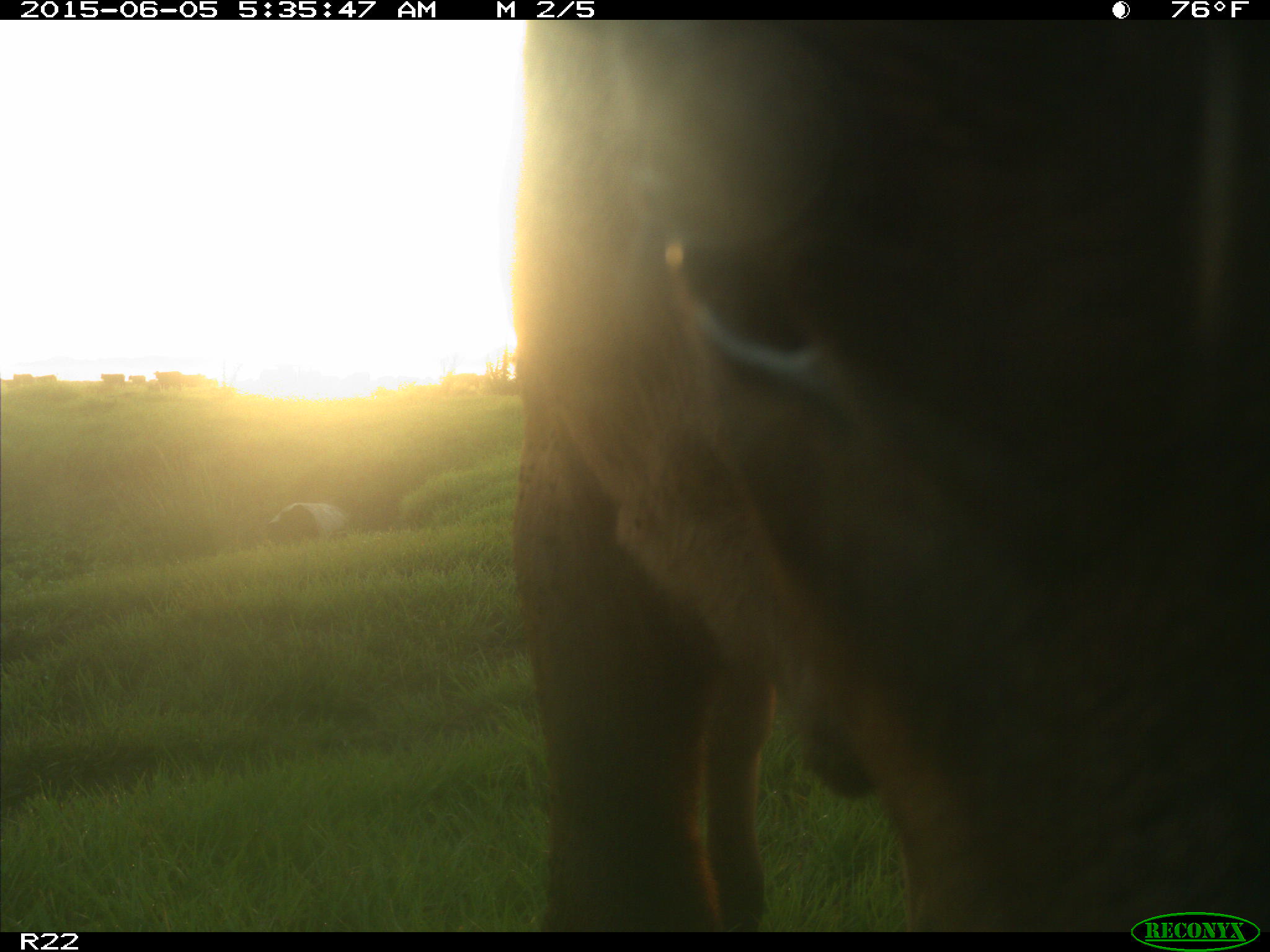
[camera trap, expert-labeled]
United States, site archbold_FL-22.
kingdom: Animalia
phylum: Chordata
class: Mammalia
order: Artiodactyla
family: Bovidae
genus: Bos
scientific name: Bos taurus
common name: domestic cow